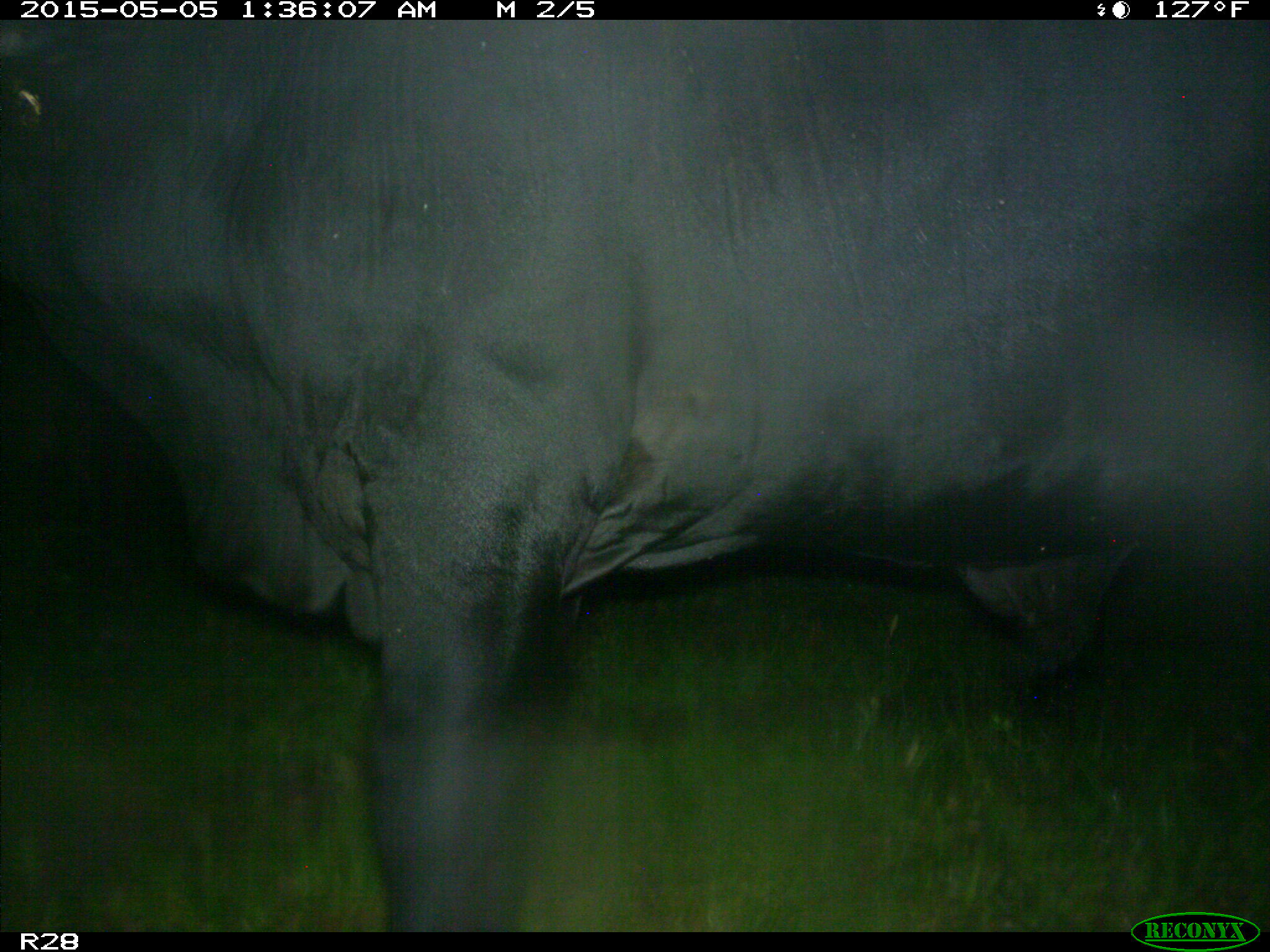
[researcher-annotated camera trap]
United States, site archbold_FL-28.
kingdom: Animalia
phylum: Chordata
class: Mammalia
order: Artiodactyla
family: Bovidae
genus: Bos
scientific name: Bos taurus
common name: domestic cow